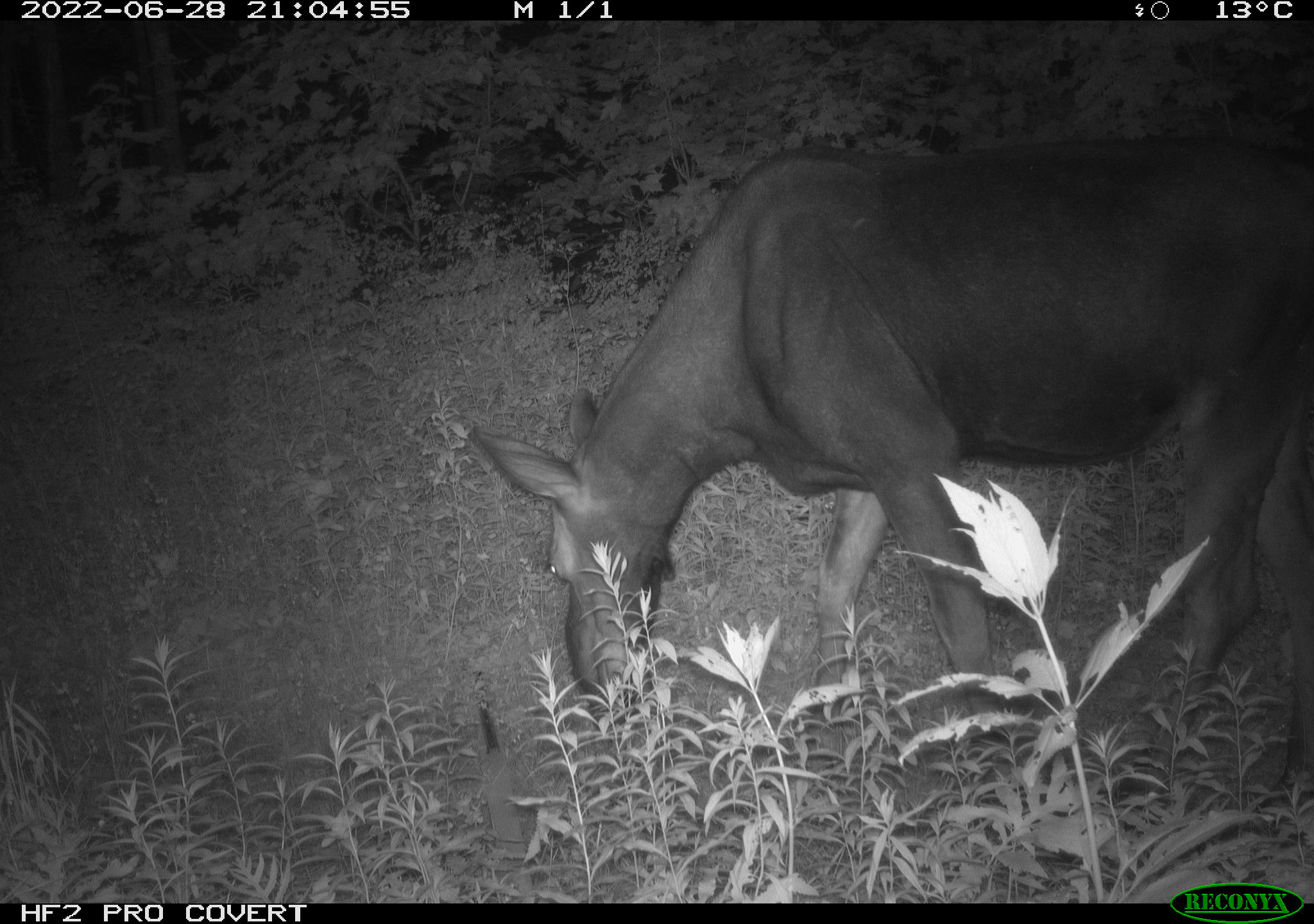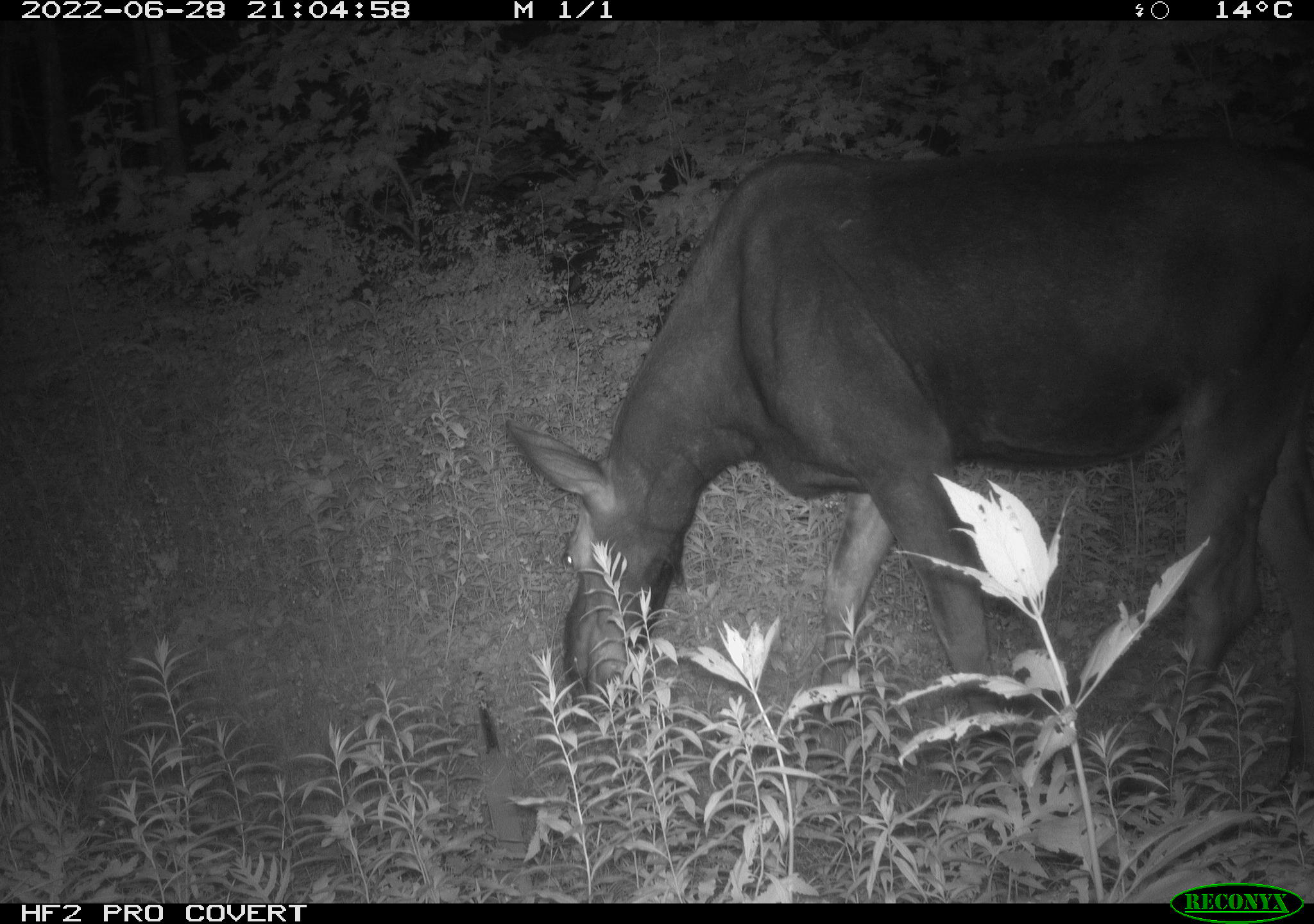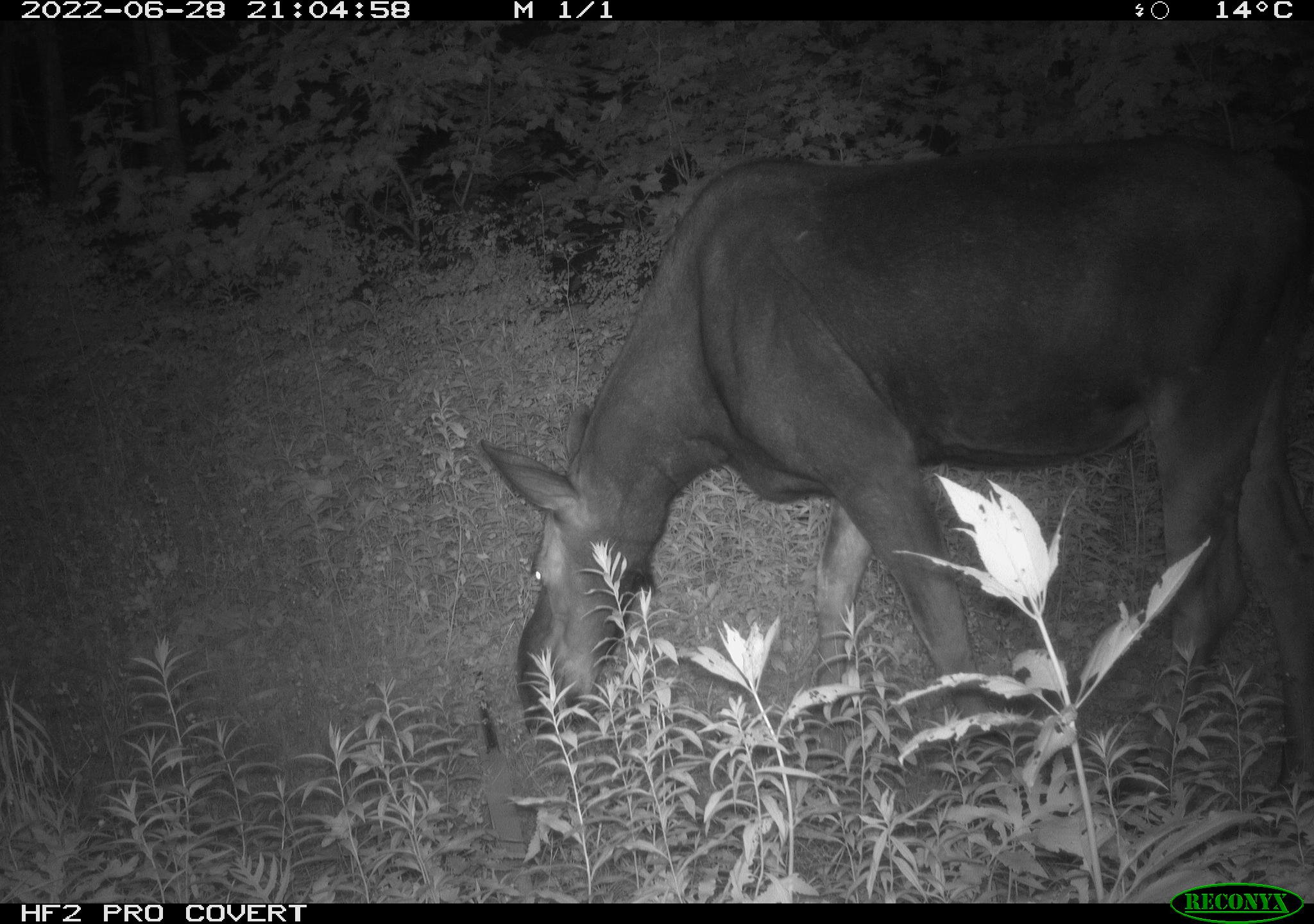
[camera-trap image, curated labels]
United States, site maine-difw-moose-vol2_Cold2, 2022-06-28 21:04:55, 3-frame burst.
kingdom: Animalia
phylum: Chordata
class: Mammalia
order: Artiodactyla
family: Cervidae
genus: Alces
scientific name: Alces alces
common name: moose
Moose (Alces alces).